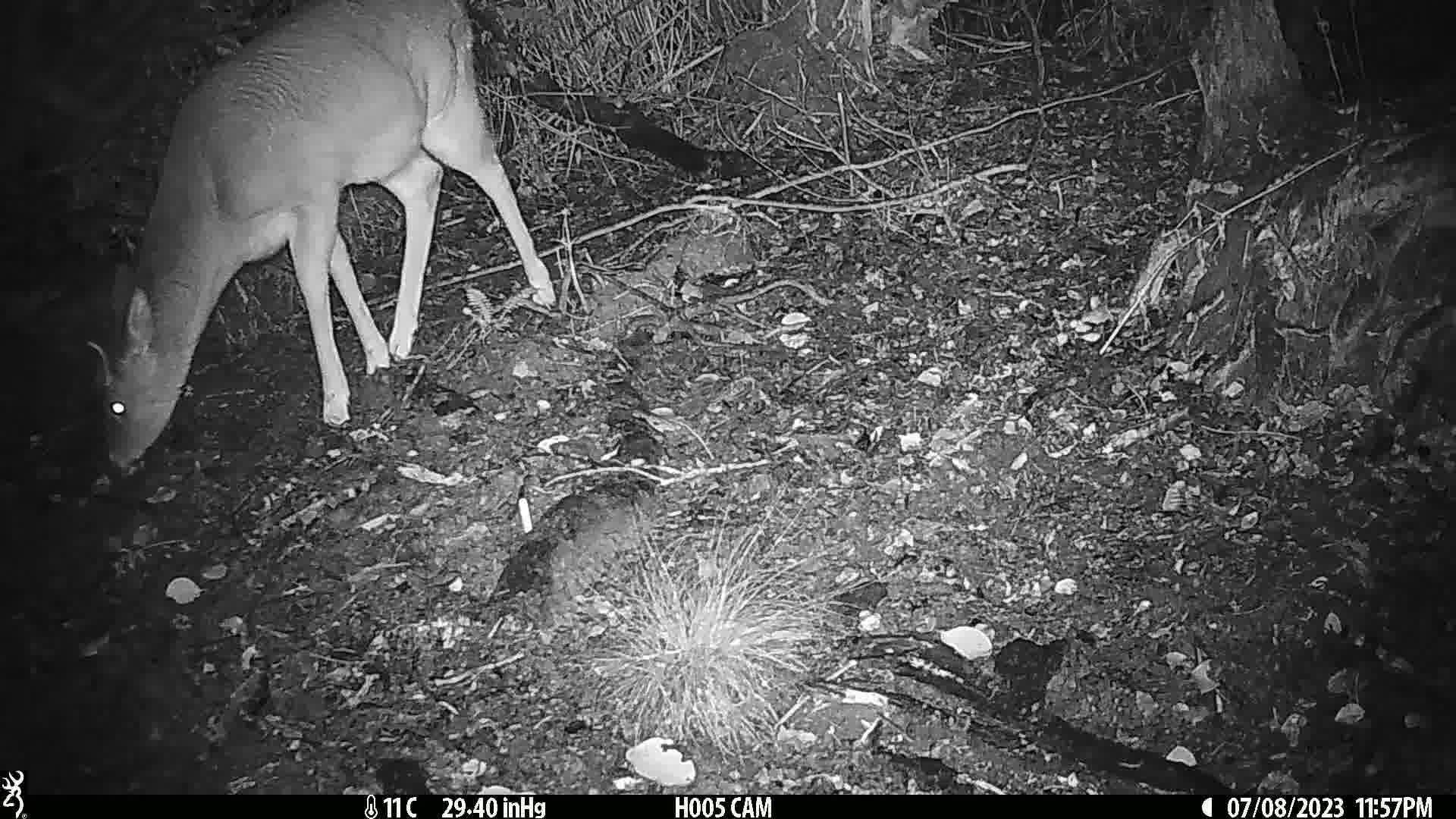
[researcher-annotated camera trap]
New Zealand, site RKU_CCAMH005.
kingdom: Animalia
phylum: Chordata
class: Mammalia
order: Artiodactyla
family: Cervidae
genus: Odocoileus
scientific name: Odocoileus virginianus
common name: white-tailed deer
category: white tailed deer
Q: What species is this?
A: White tailed deer (white-tailed deer) (Odocoileus virginianus).